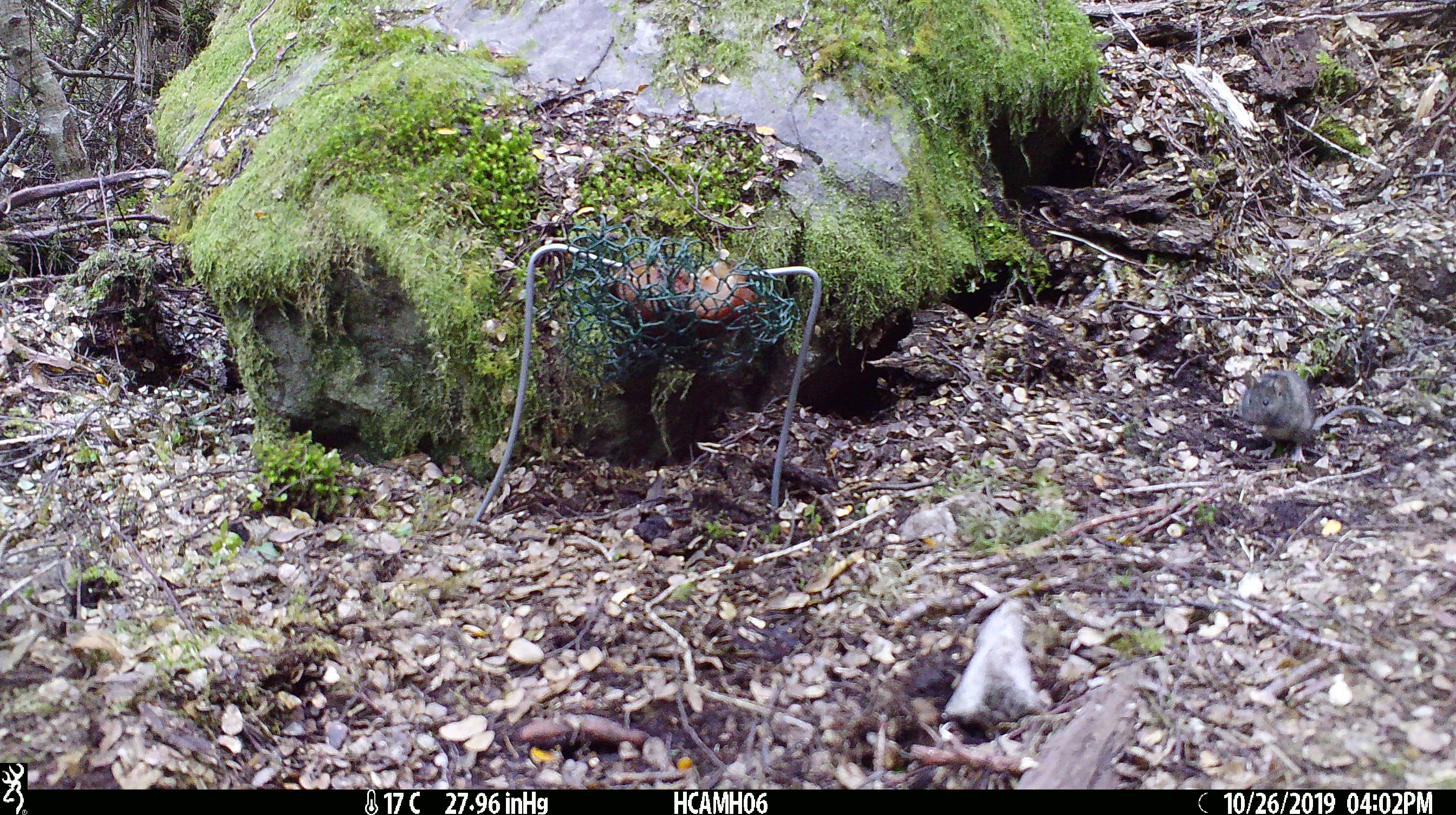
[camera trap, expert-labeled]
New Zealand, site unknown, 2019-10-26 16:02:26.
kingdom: Animalia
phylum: Chordata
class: Mammalia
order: Rodentia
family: Muridae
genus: Mus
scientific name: Mus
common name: mouse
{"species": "mouse (Mus)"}